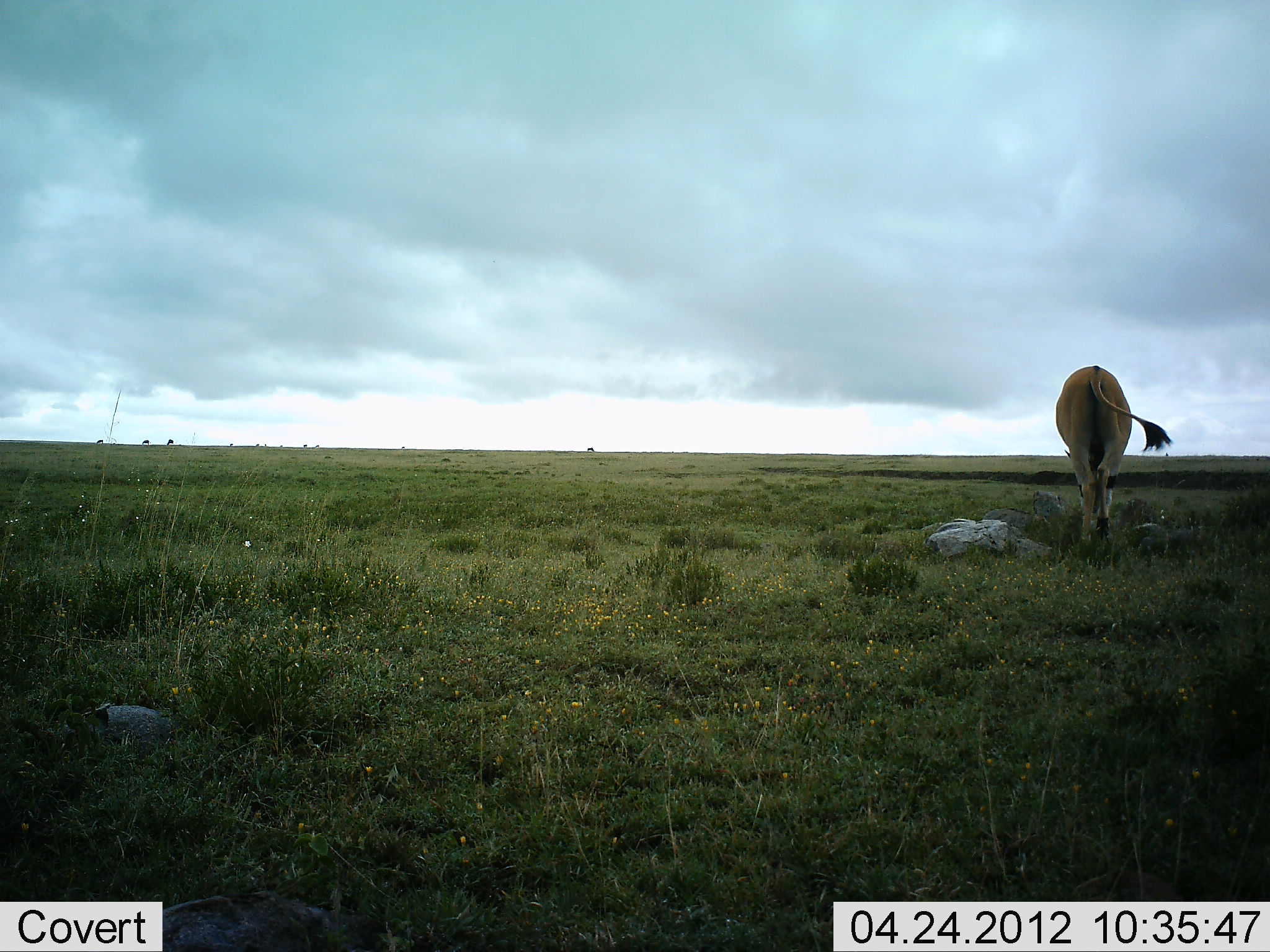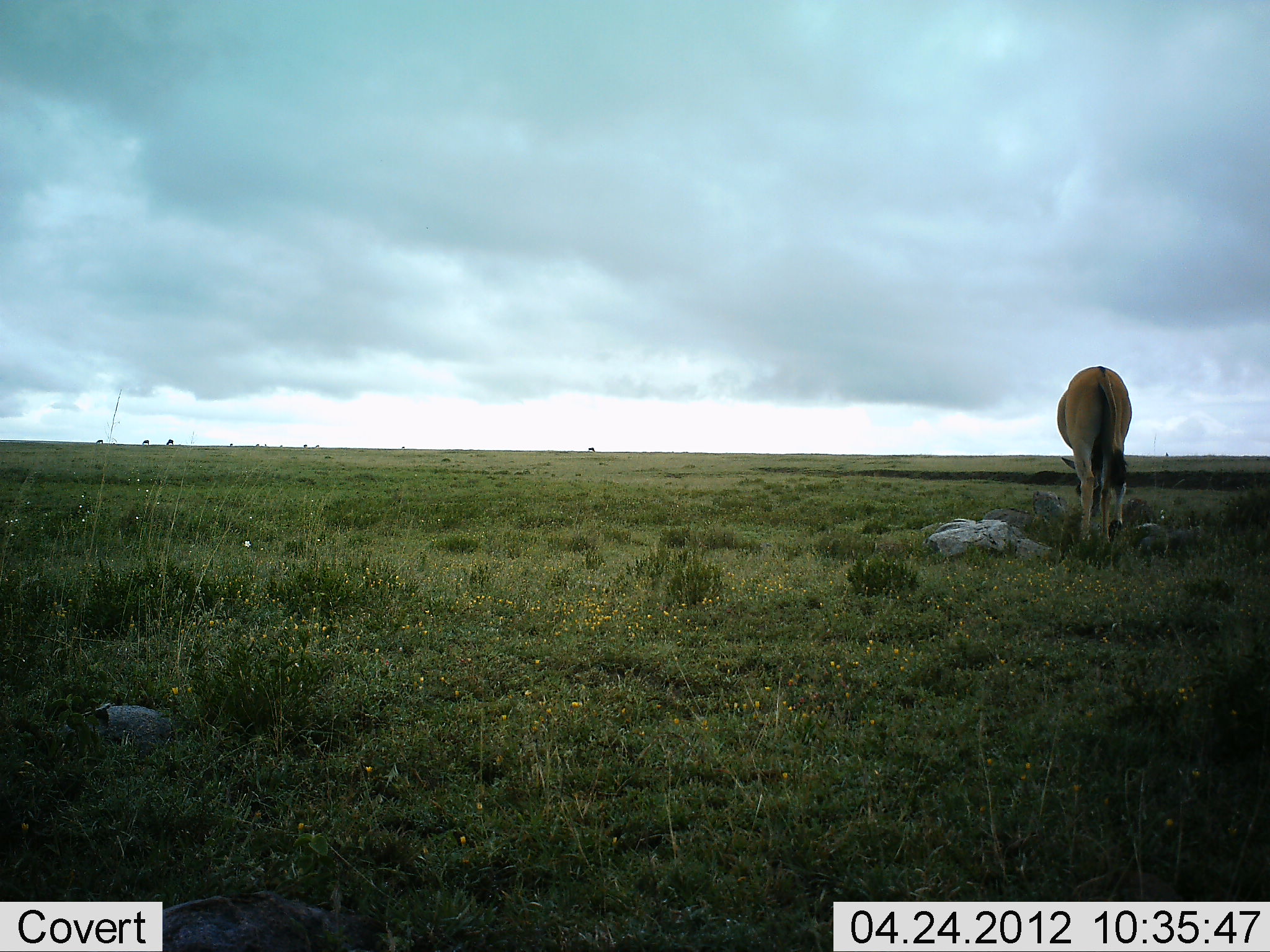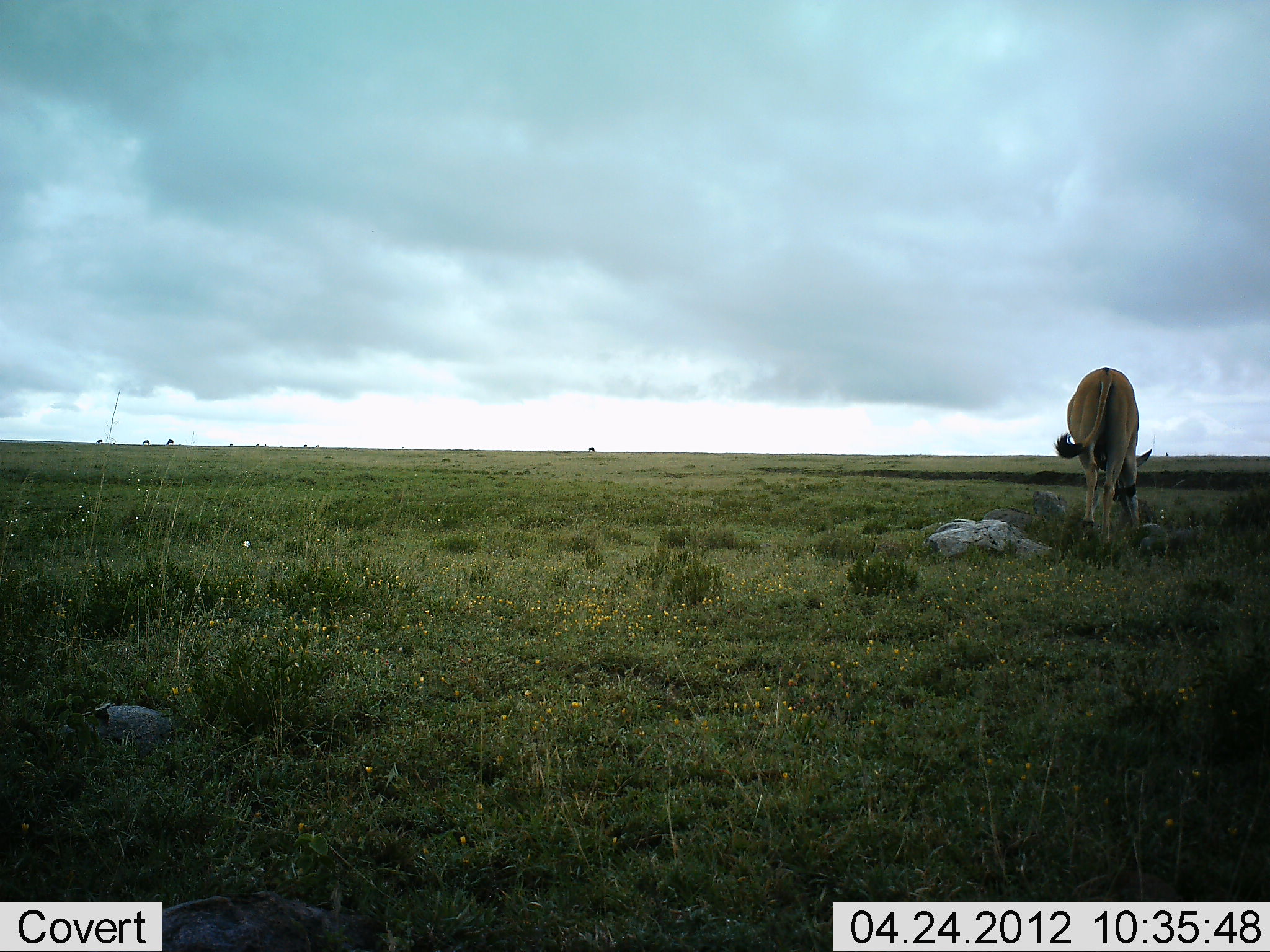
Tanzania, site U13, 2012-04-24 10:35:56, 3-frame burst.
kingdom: Animalia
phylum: Chordata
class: Mammalia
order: Artiodactyla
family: Bovidae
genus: Alcelaphus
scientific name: Alcelaphus buselaphus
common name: hartebeest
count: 1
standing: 36%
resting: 0%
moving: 9%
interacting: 0%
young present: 0%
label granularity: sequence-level